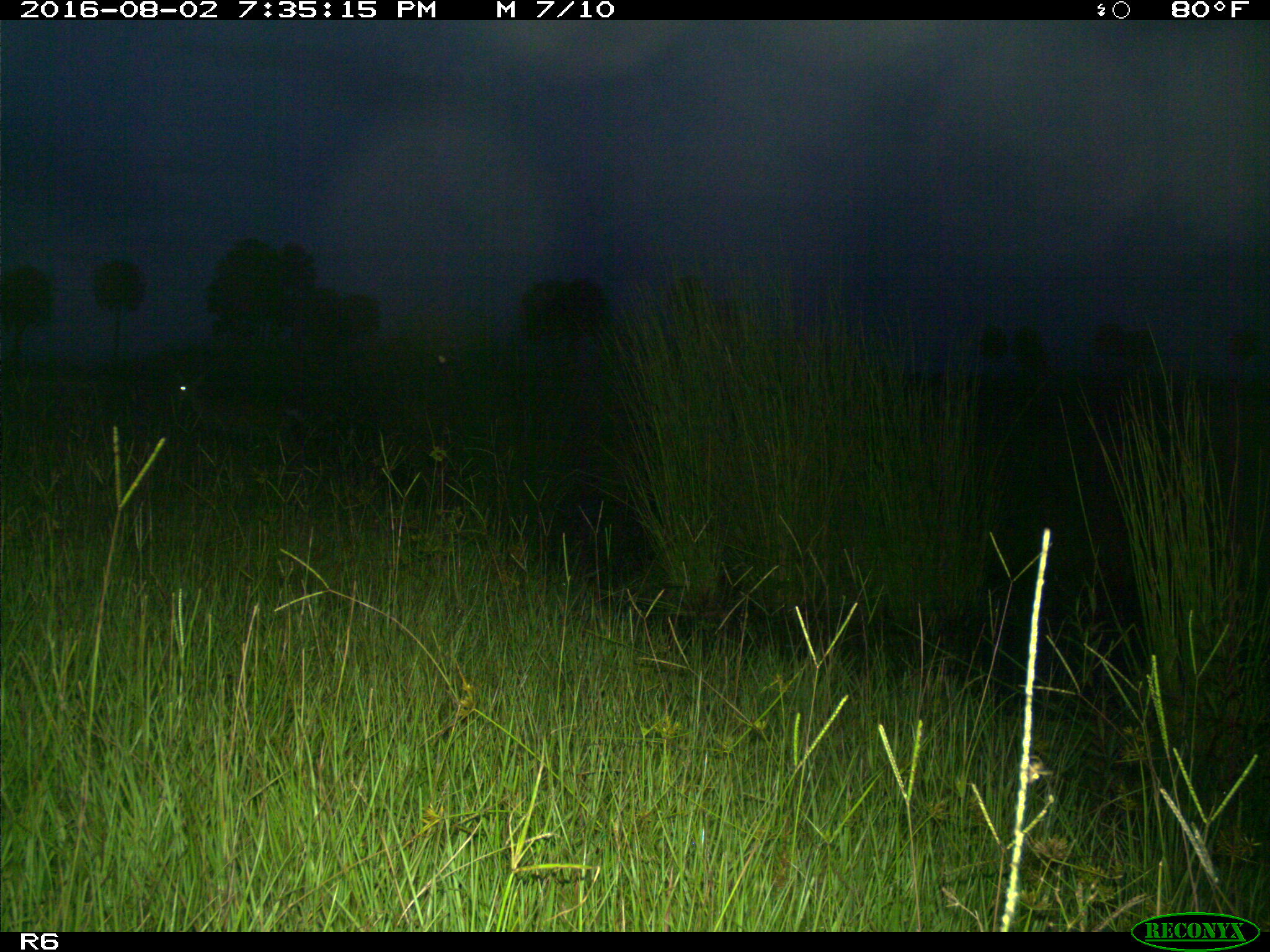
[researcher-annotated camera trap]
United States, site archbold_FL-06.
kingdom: Animalia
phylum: Chordata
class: Mammalia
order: Artiodactyla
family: Cervidae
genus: Odocoileus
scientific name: Odocoileus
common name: deer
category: unidentified deer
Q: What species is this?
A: Unidentified deer (deer) (Odocoileus).